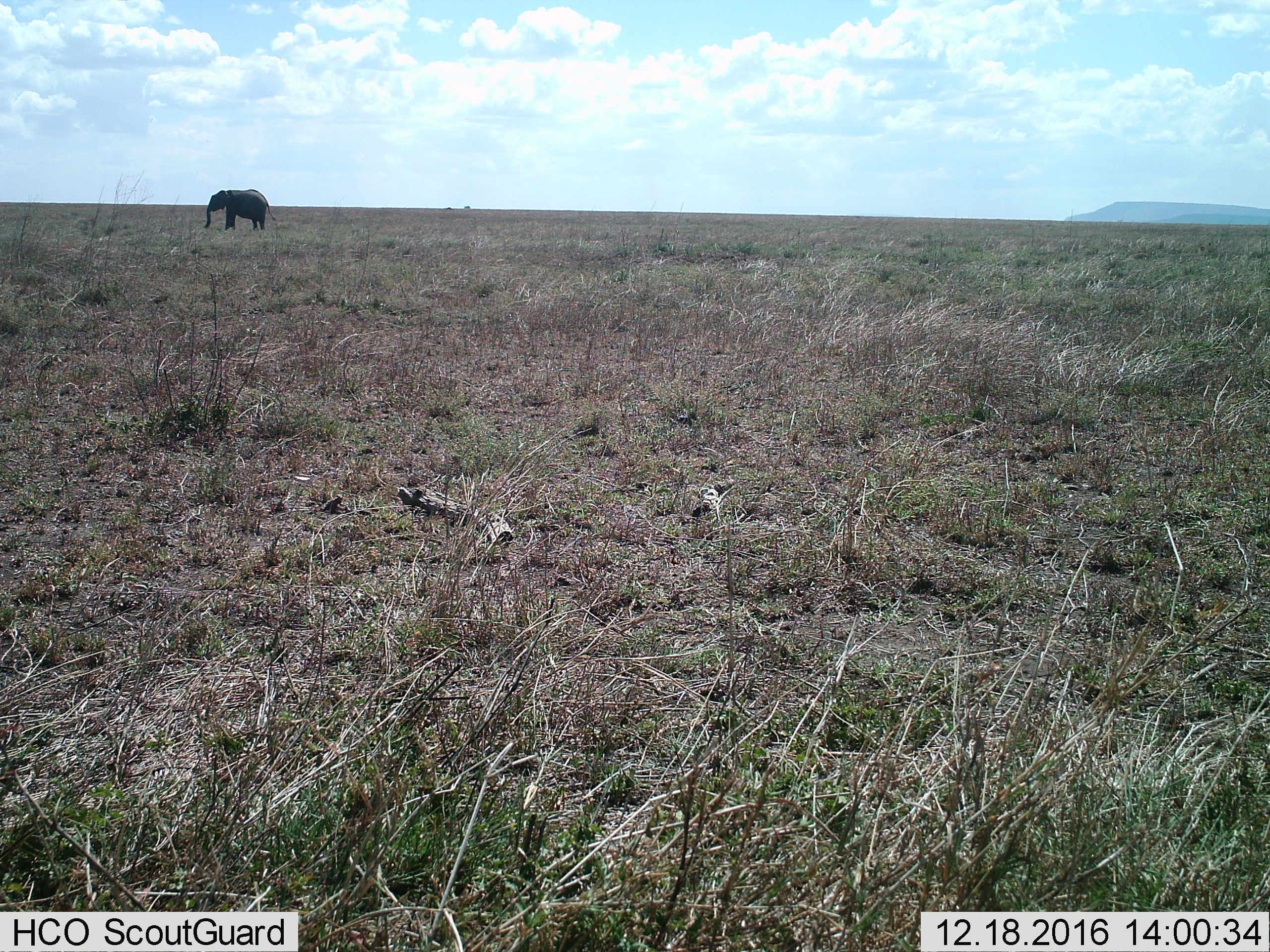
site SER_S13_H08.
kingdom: Animalia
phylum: Chordata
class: Mammalia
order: Proboscidea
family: Elephantidae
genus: Loxodonta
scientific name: Loxodonta africana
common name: african bush elephant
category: elephant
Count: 1.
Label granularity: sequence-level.